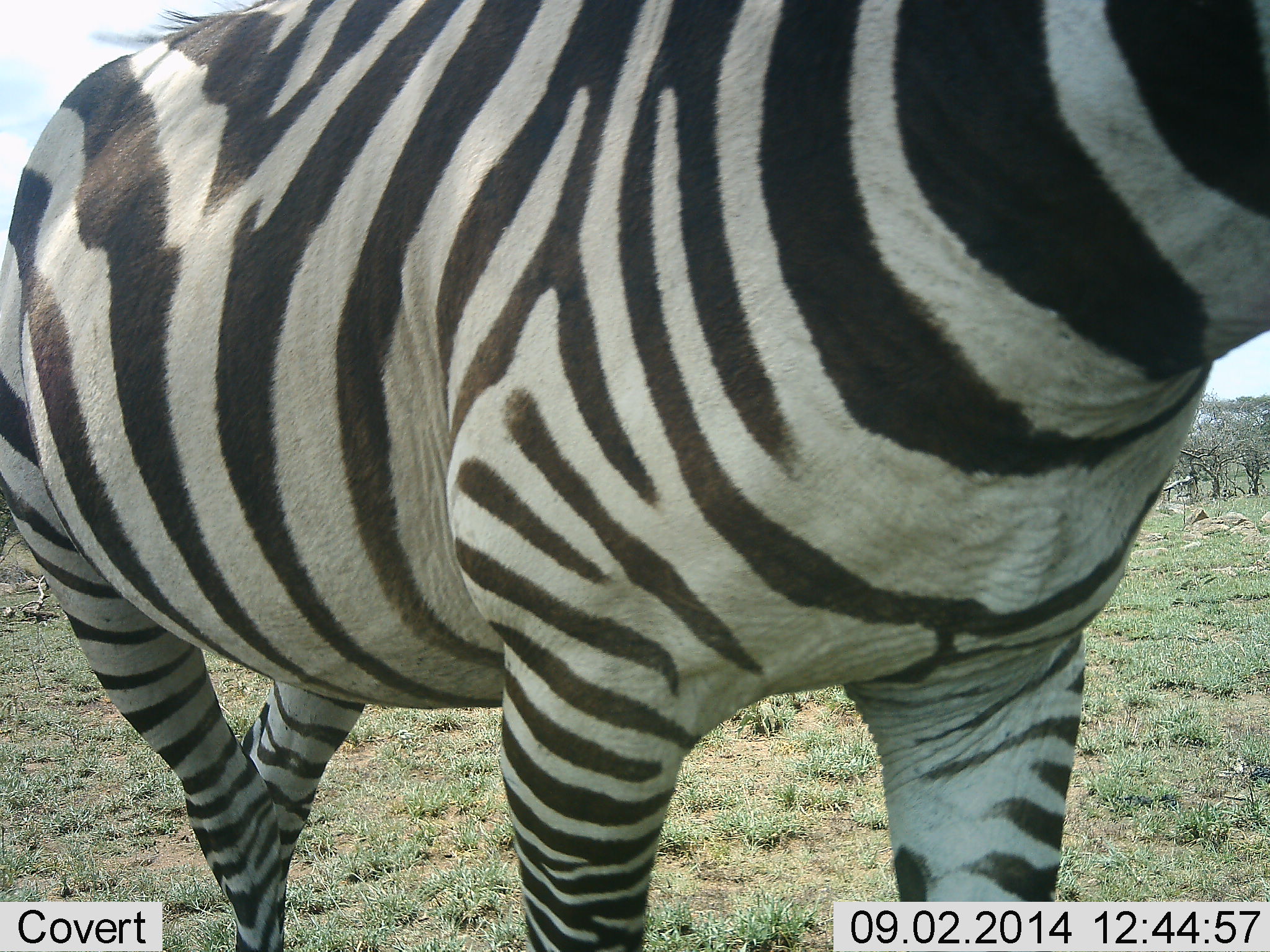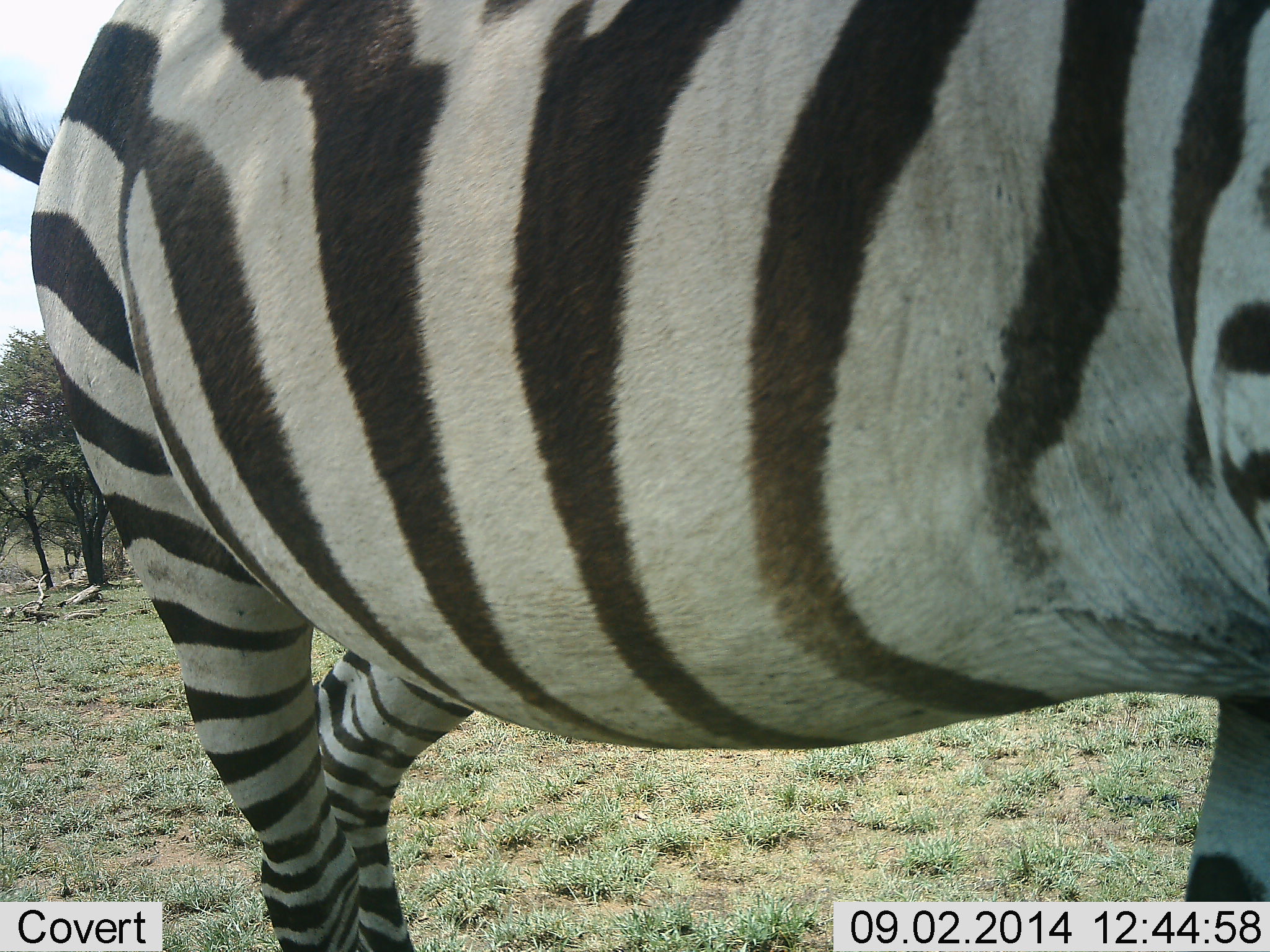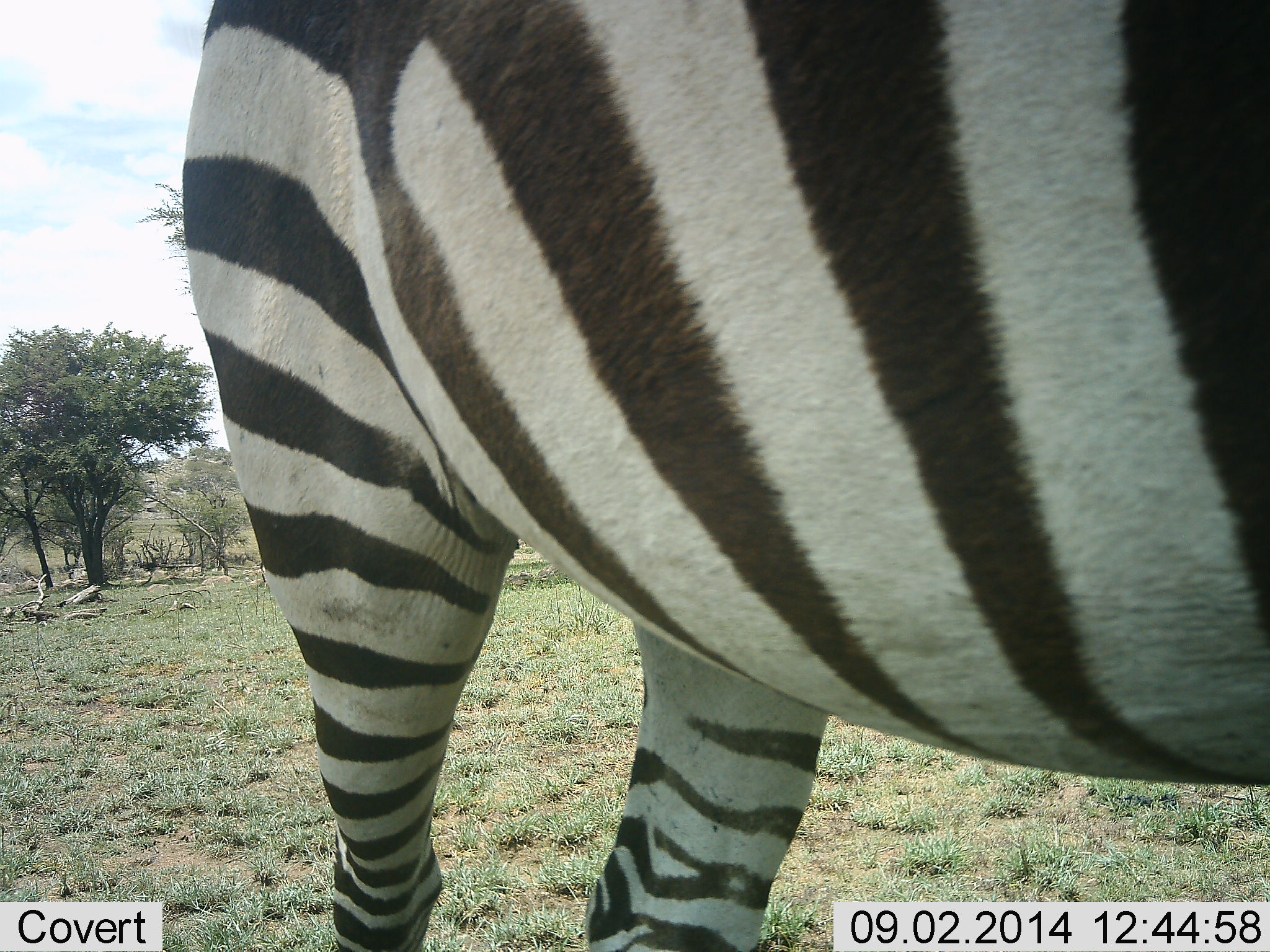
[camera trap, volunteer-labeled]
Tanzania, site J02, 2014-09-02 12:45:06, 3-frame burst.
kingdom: Animalia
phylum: Chordata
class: Mammalia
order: Perissodactyla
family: Equidae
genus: Equus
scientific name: Equus quagga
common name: plains zebra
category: zebra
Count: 1.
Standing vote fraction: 10%.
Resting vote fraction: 0%.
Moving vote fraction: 90%.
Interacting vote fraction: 10%.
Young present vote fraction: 0%.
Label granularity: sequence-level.